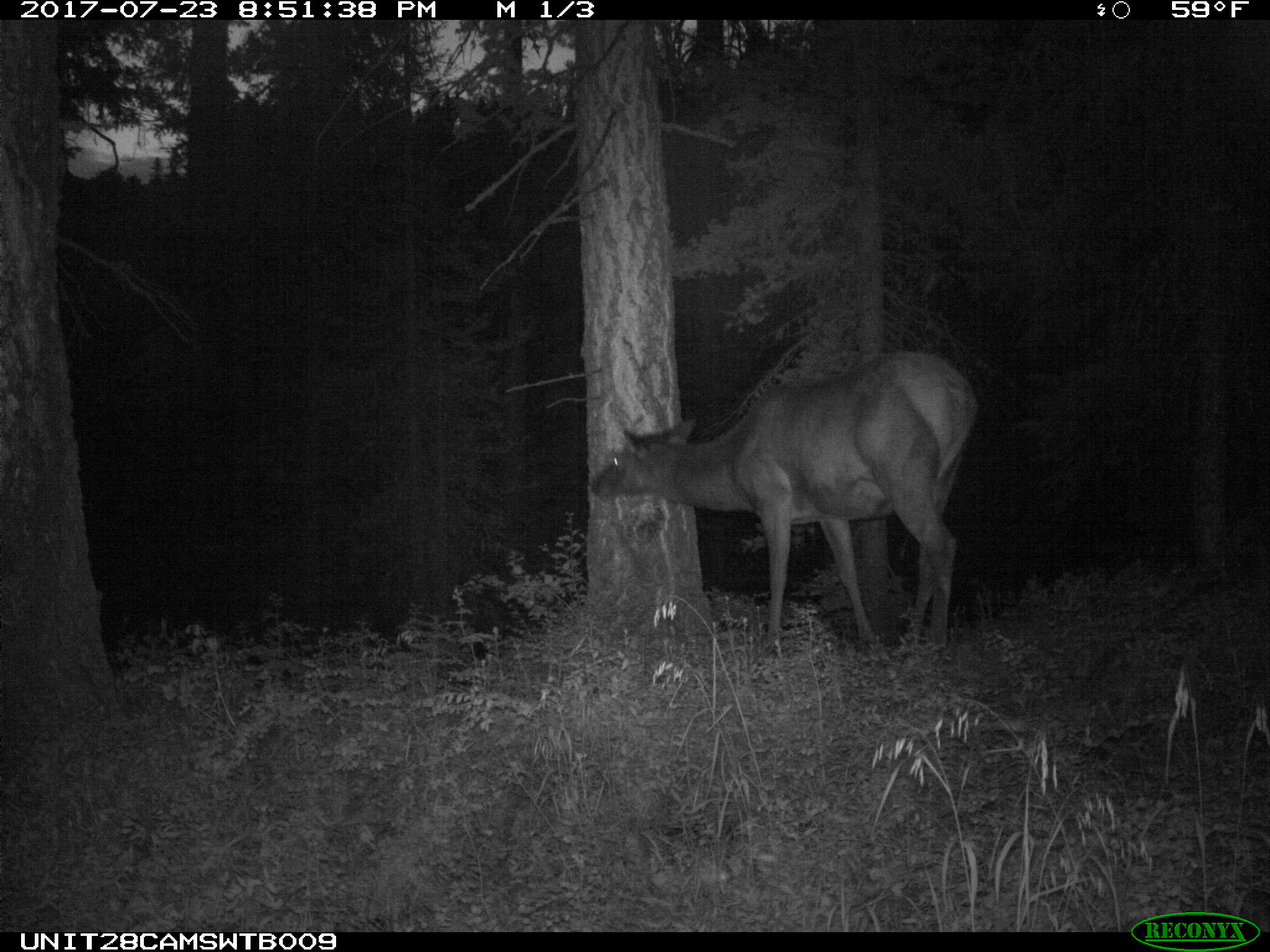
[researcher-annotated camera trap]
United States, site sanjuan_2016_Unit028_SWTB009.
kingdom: Animalia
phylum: Chordata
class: Mammalia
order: Artiodactyla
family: Cervidae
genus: Cervus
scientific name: Cervus elaphus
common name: red deer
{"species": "Cervus elaphus (red deer)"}